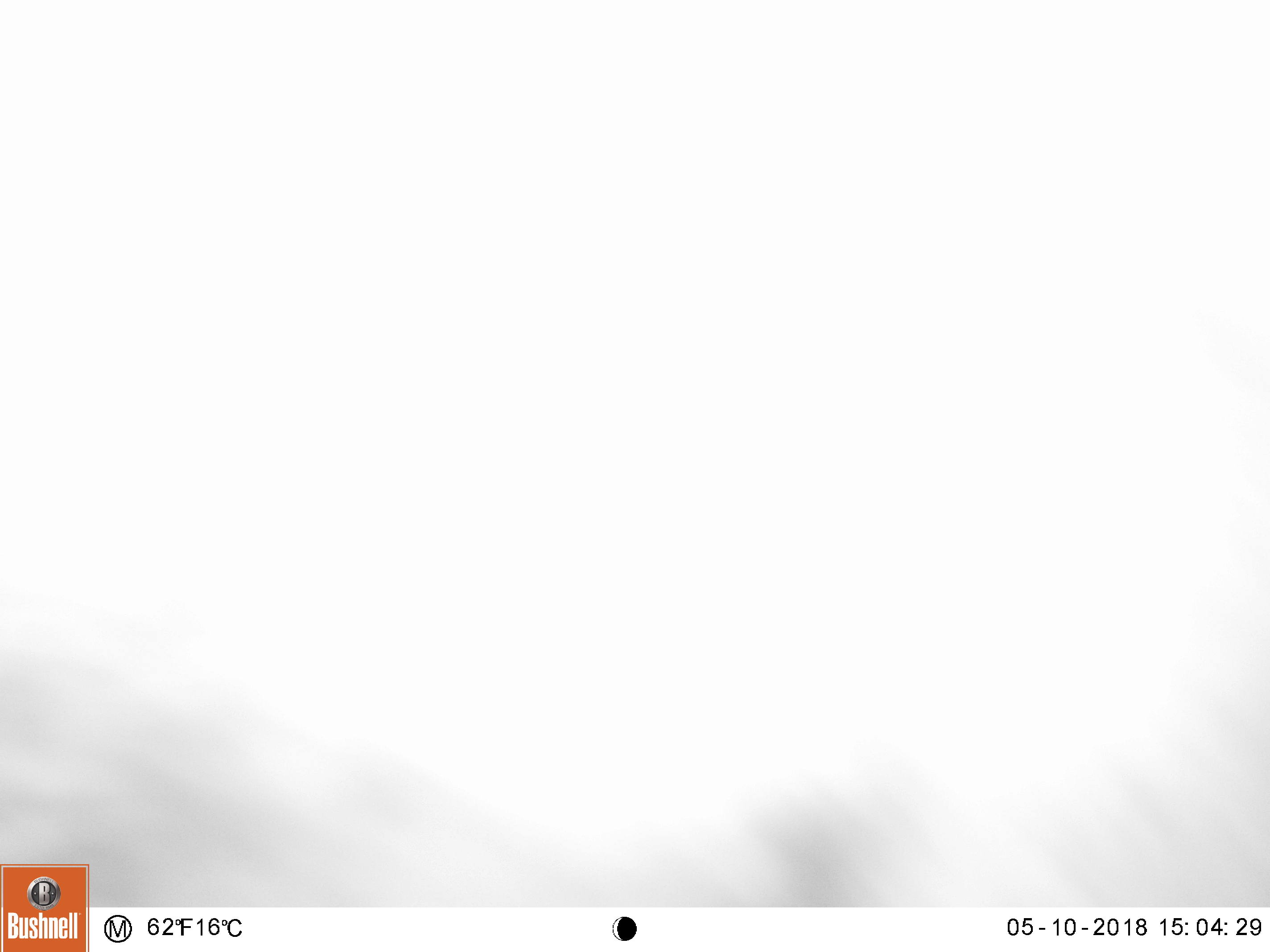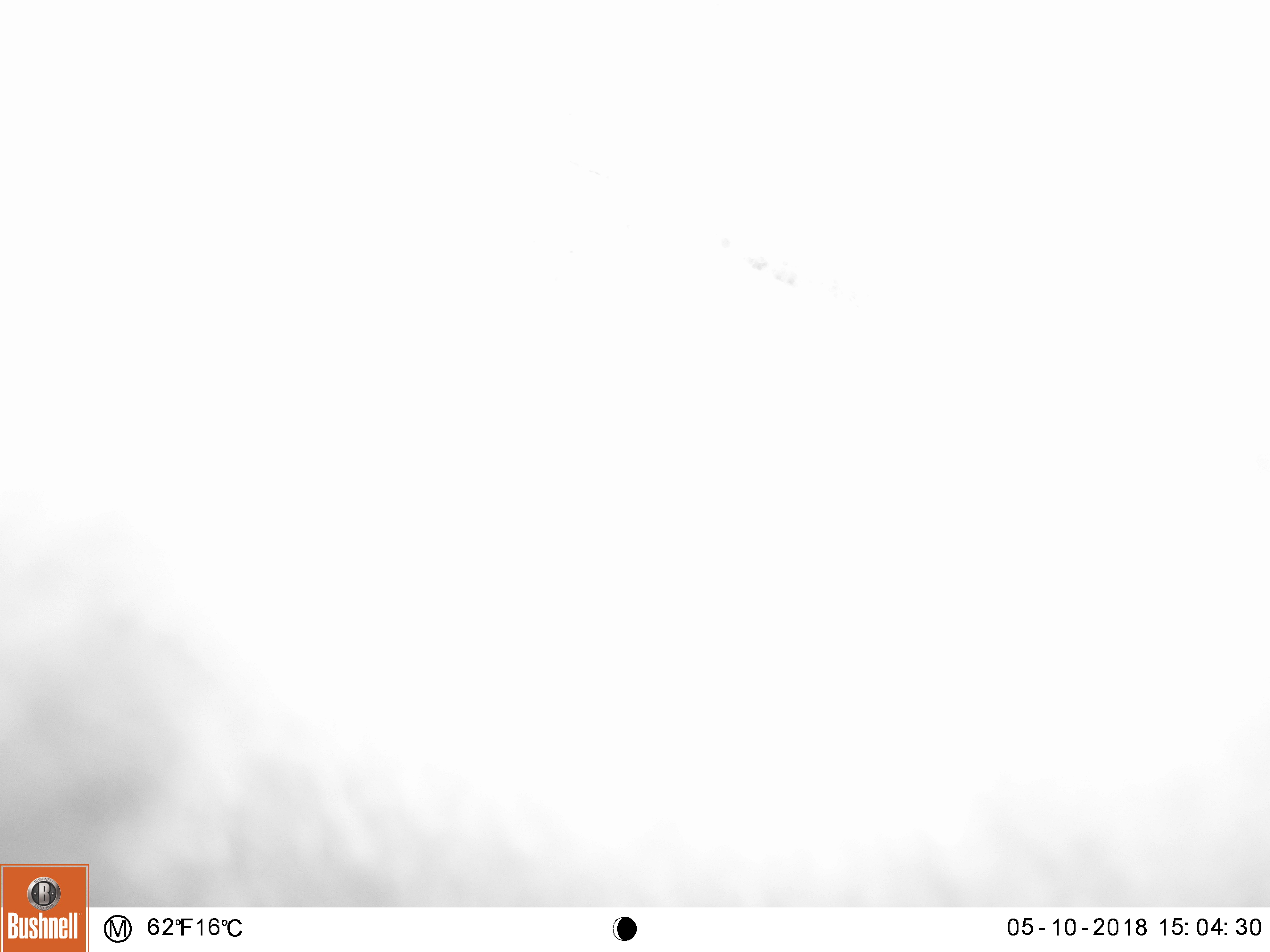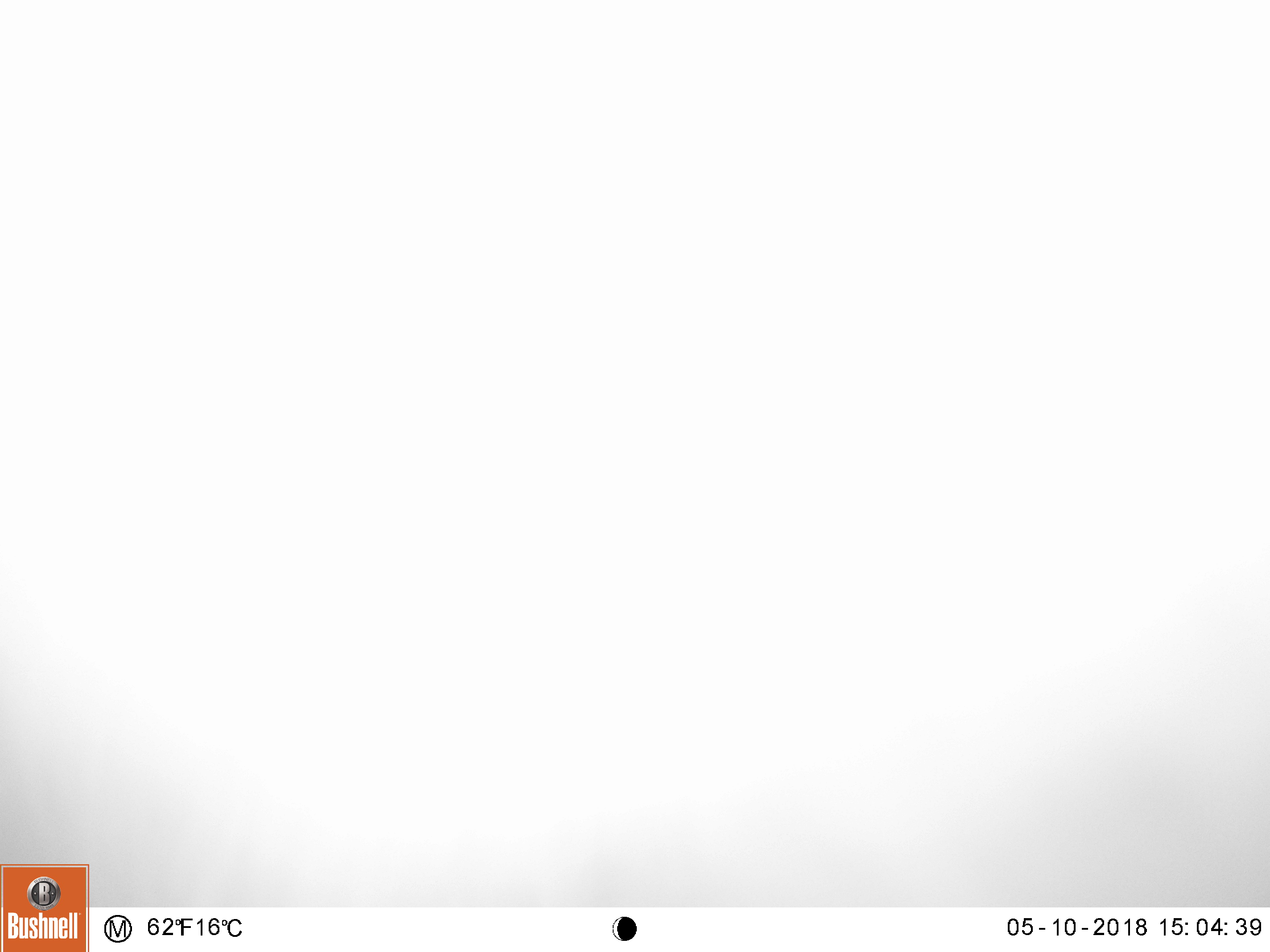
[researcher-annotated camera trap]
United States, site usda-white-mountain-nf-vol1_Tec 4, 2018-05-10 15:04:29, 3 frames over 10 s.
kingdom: Animalia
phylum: Chordata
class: Mammalia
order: Carnivora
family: Ursidae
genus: Ursus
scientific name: Ursus americanus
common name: black bear